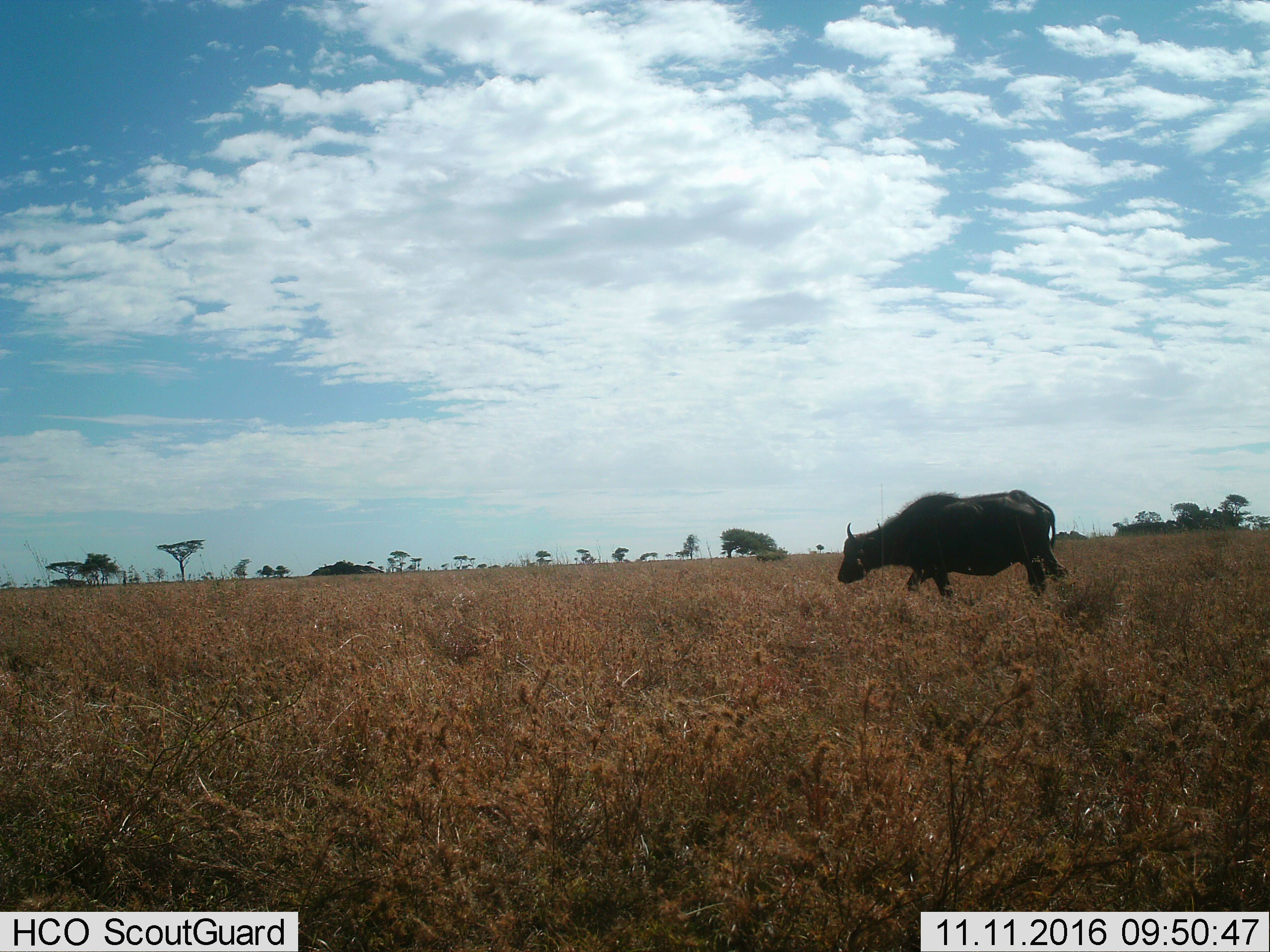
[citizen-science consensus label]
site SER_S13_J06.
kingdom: Animalia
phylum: Chordata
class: Mammalia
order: Artiodactyla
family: Bovidae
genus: Syncerus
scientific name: Syncerus caffer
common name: african buffalo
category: buffalo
Buffalo (african buffalo) (Syncerus caffer), count 1. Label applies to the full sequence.